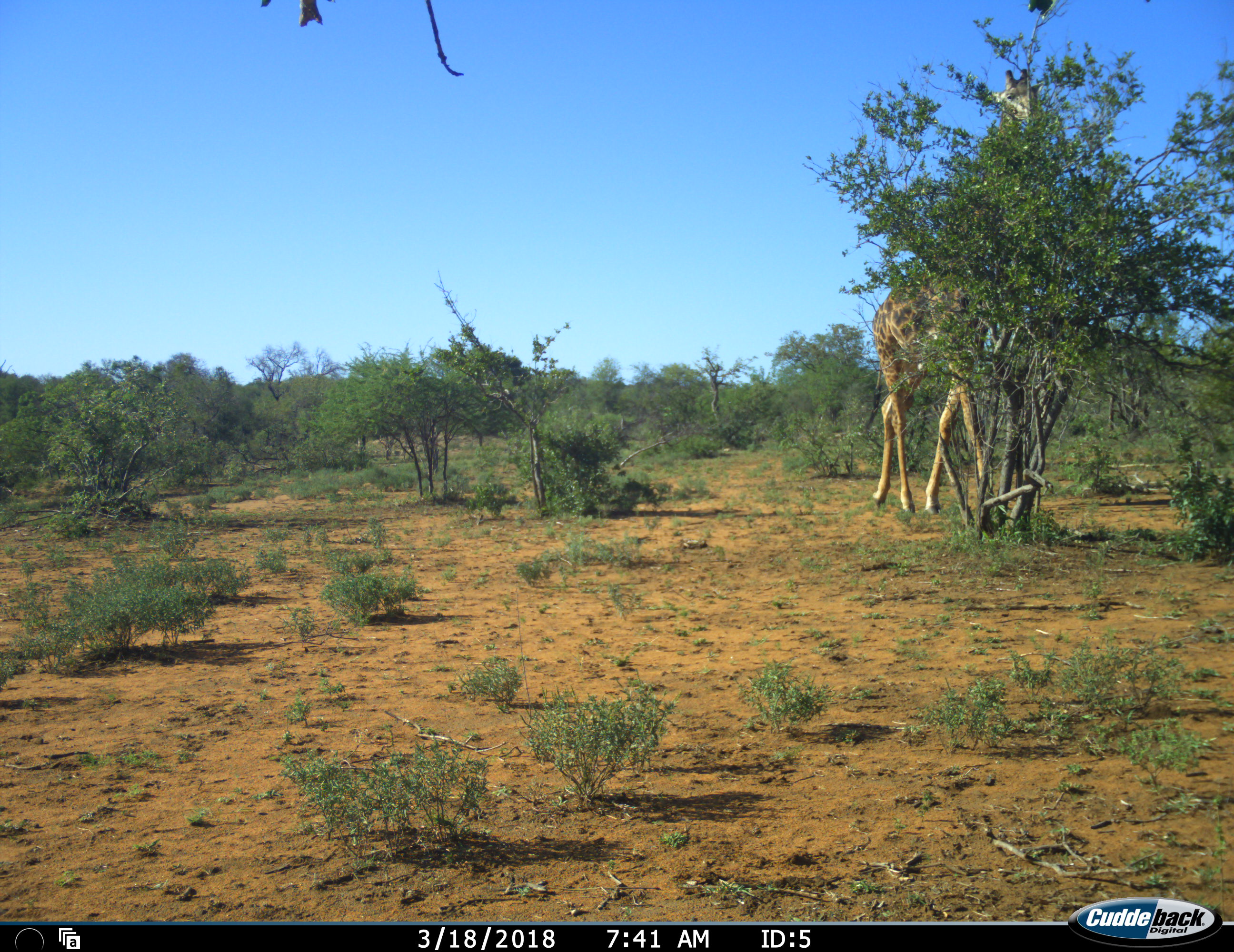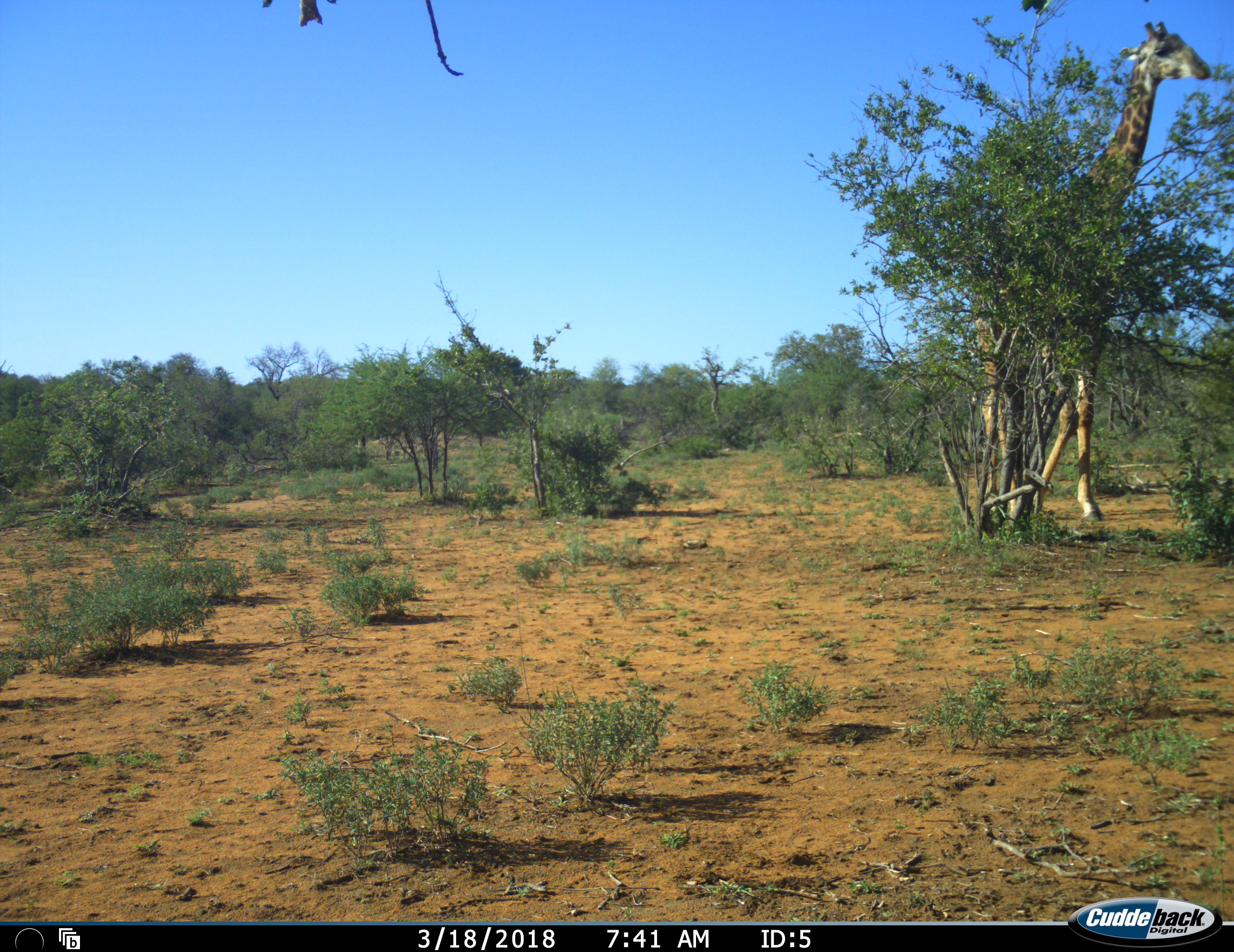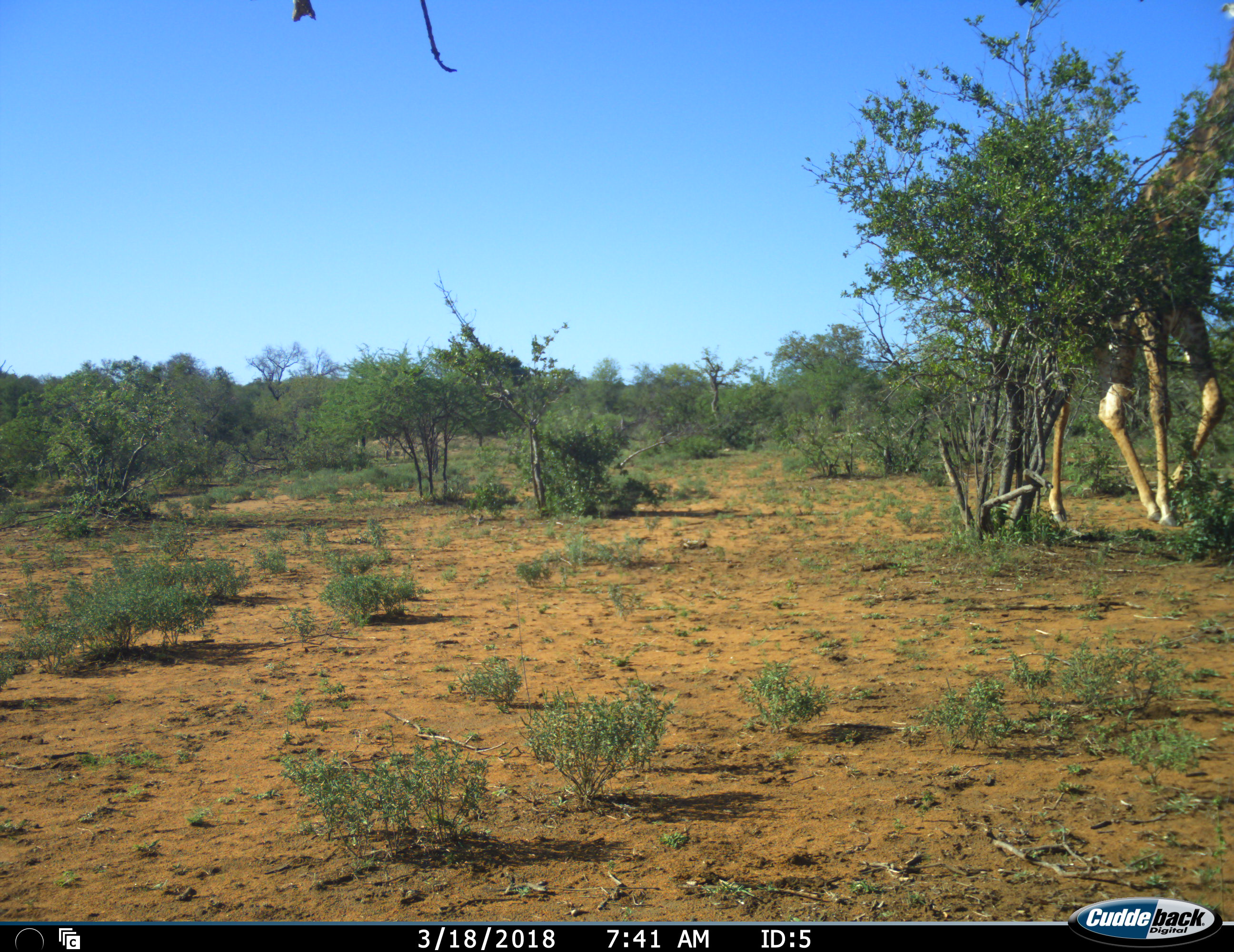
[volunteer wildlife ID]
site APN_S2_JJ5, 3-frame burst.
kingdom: Animalia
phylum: Chordata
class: Mammalia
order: Artiodactyla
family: Giraffidae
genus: Giraffa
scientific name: Giraffa camelopardalis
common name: giraffe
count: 1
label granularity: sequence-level